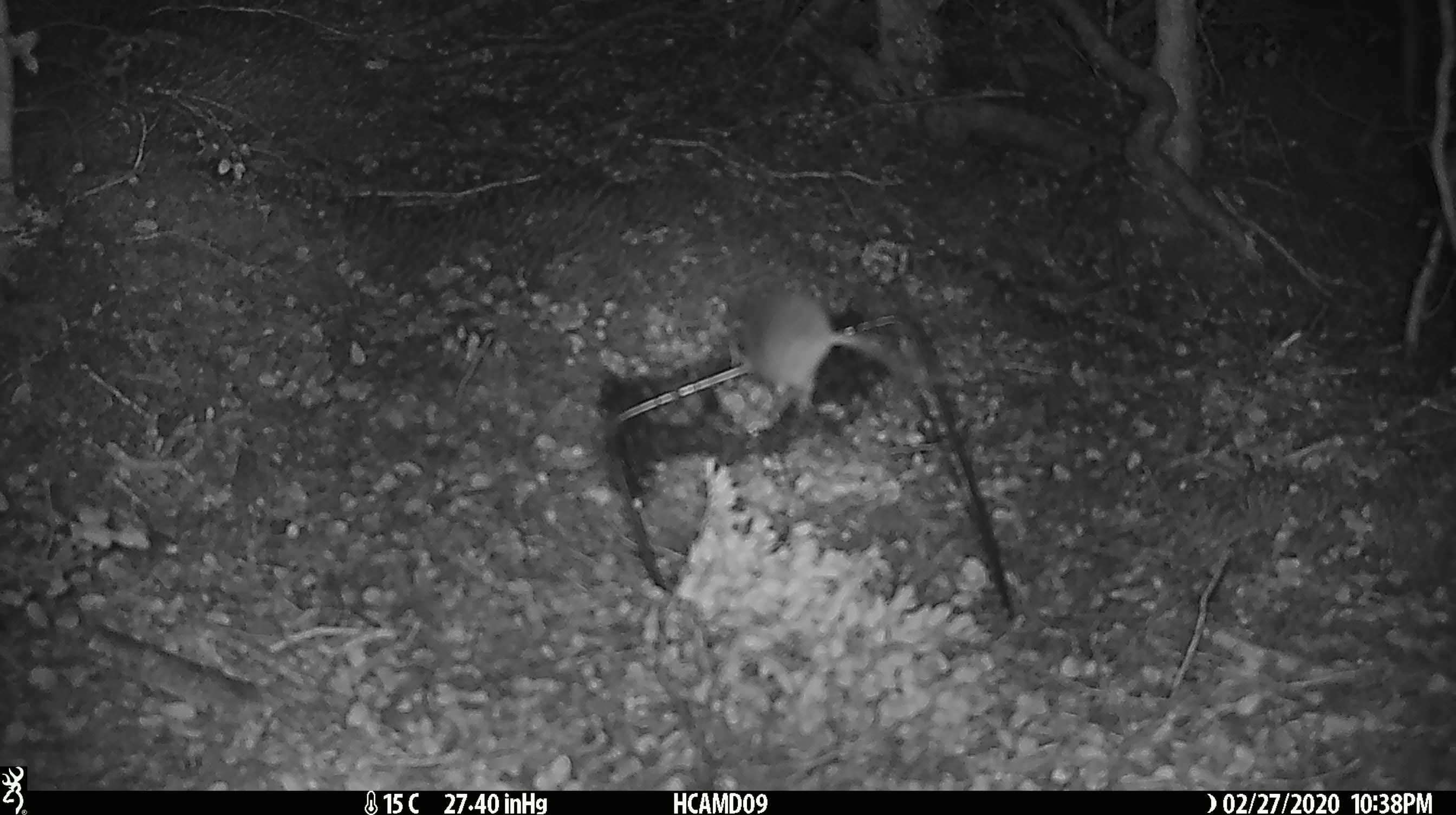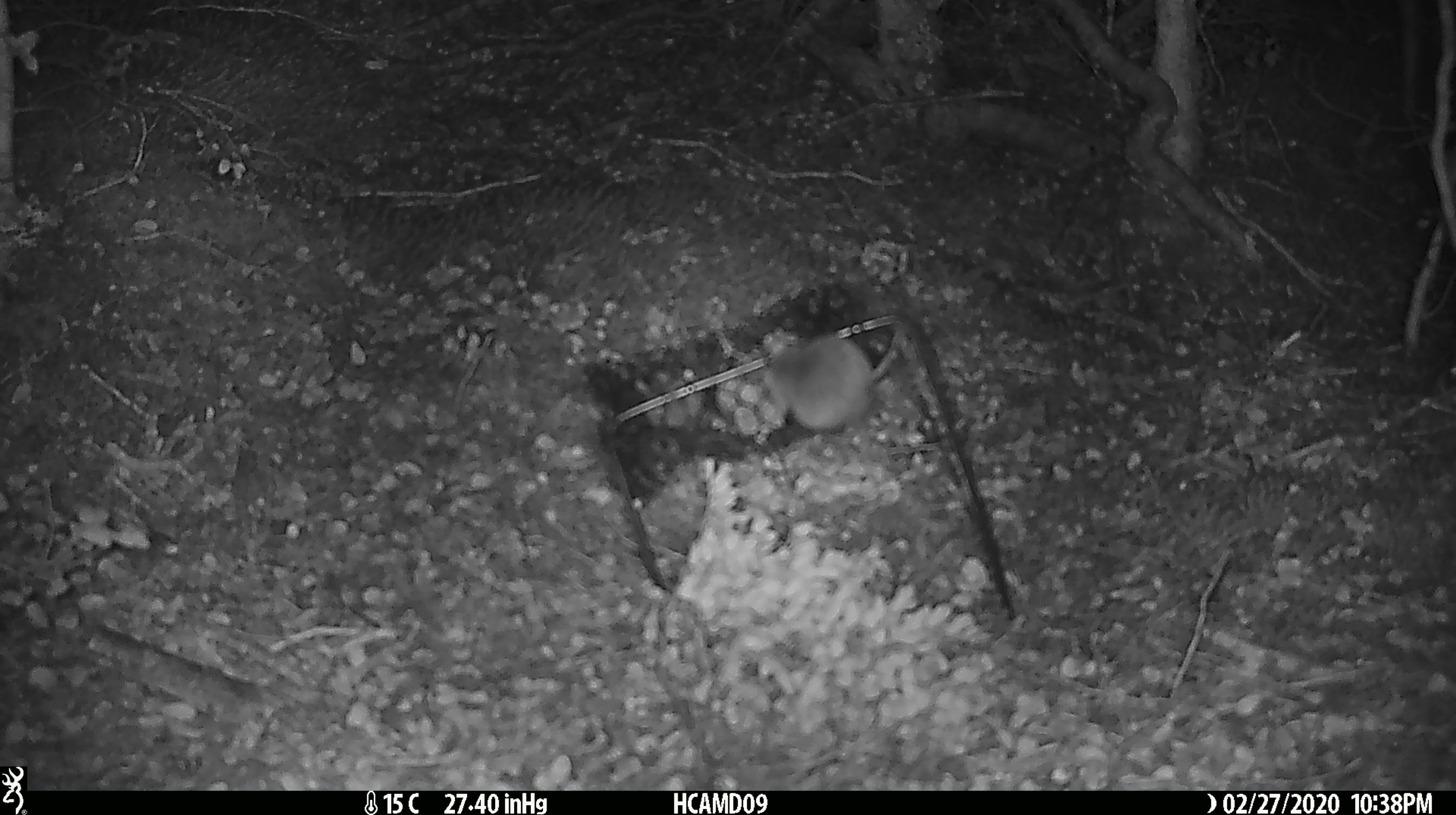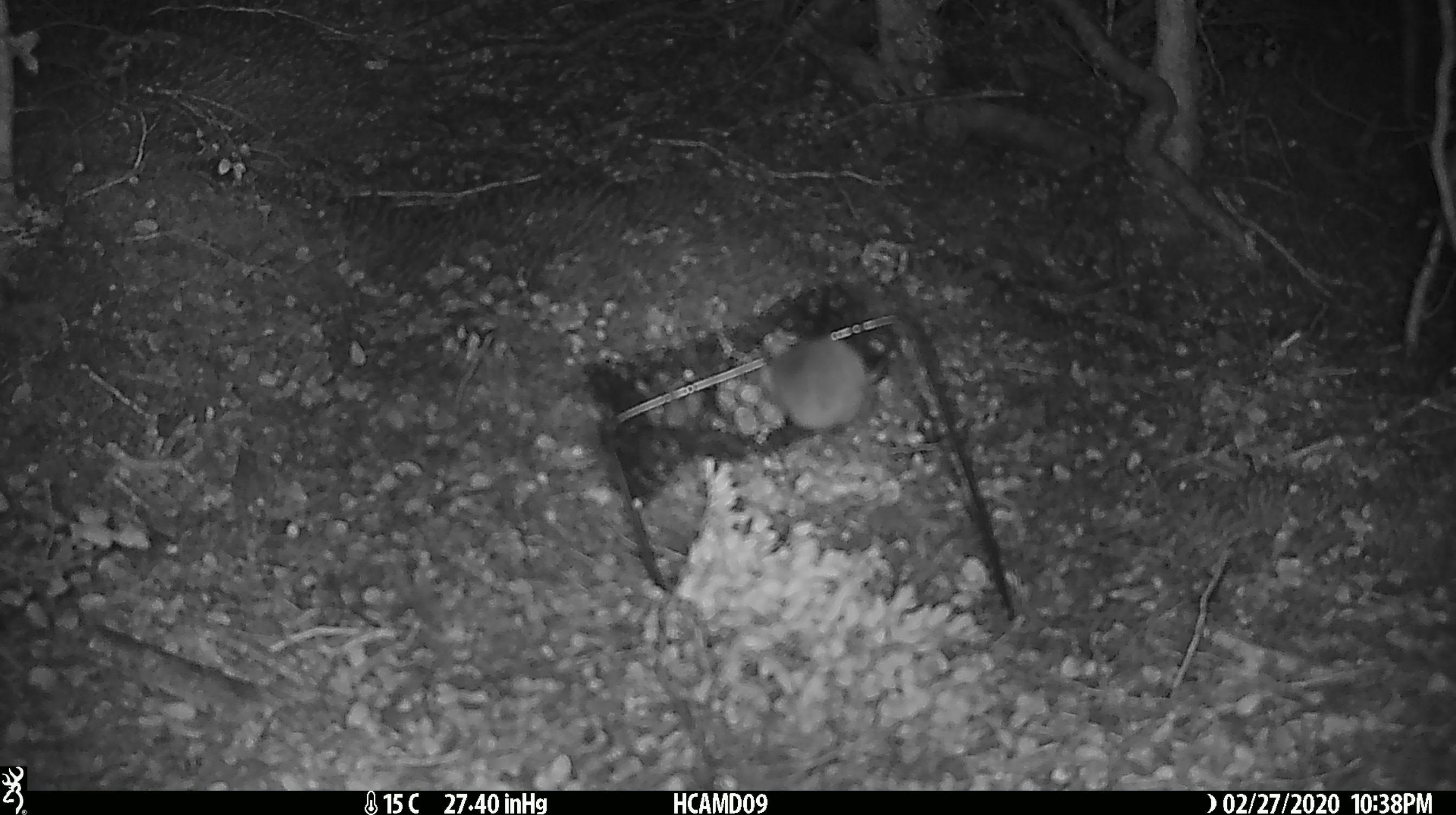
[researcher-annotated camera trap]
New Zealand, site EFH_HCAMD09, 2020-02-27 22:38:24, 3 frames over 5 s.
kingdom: Animalia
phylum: Chordata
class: Mammalia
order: Rodentia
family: Muridae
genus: Mus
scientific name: Mus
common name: mouse